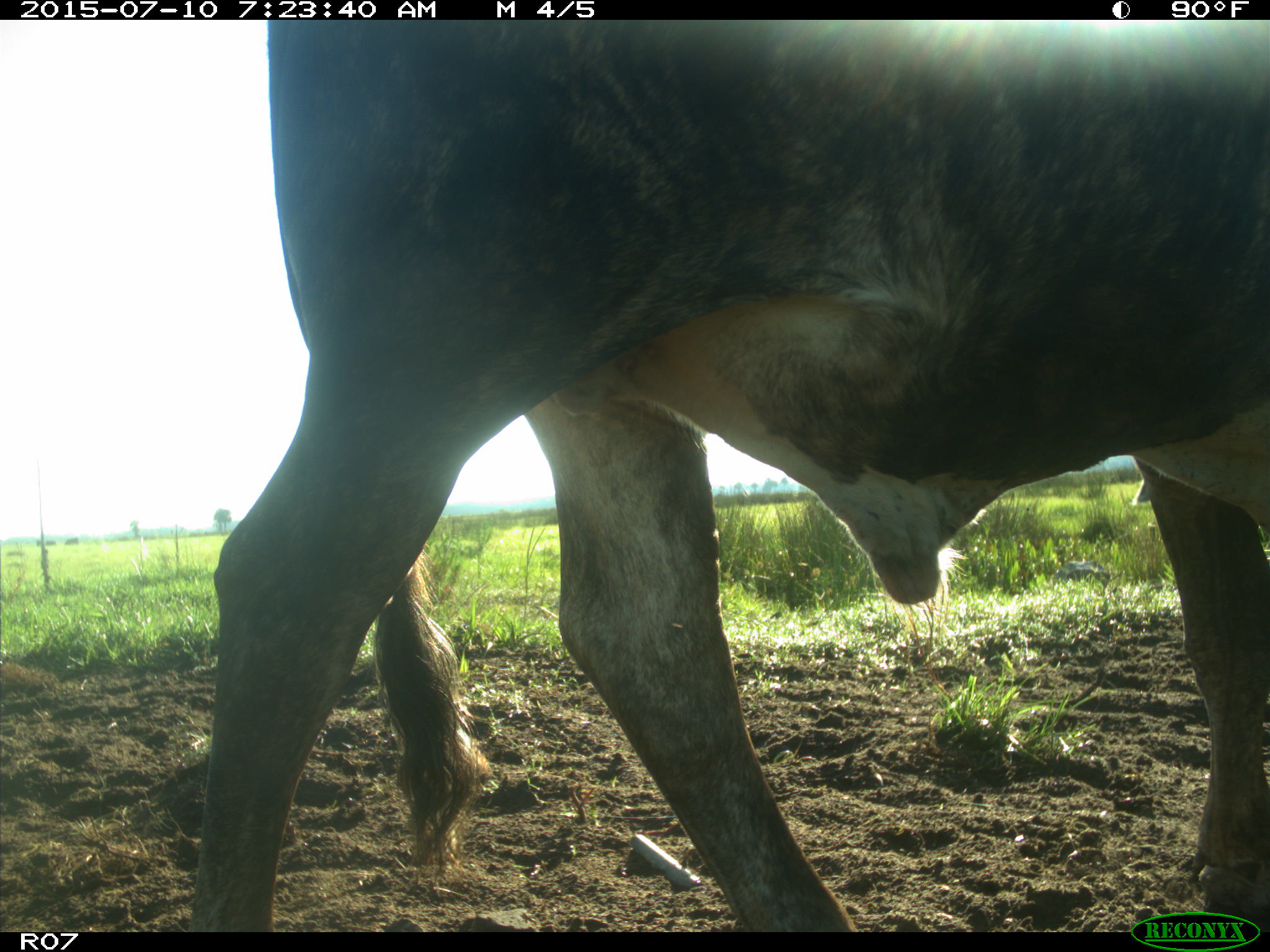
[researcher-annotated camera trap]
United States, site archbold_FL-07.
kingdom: Animalia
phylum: Chordata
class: Mammalia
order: Artiodactyla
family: Bovidae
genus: Bos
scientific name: Bos taurus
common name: domestic cow